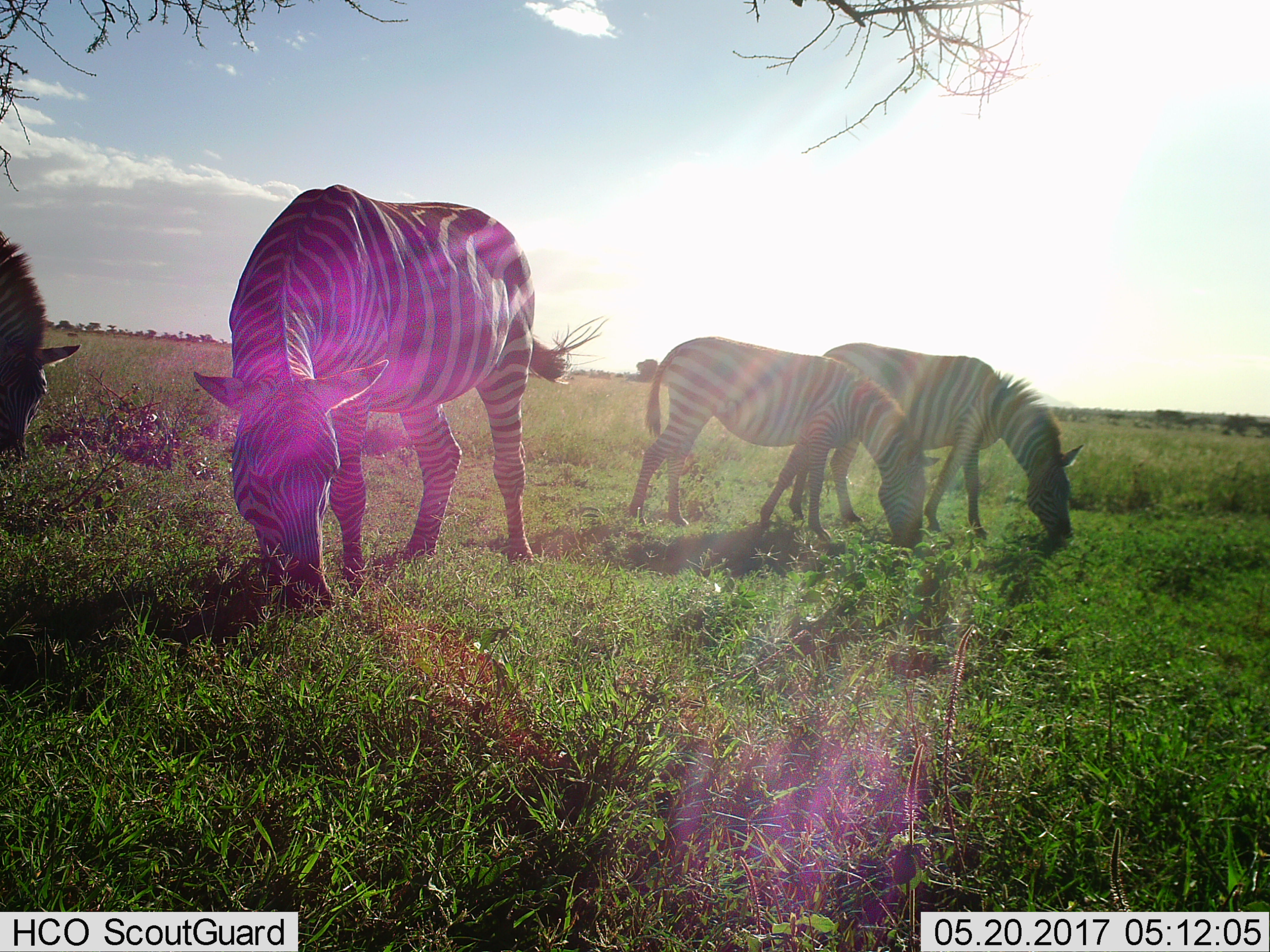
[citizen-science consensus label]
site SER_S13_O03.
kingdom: Animalia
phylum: Chordata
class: Mammalia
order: Perissodactyla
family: Equidae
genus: Equus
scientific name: Equus quagga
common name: plains zebra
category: zebraplains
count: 4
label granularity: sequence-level